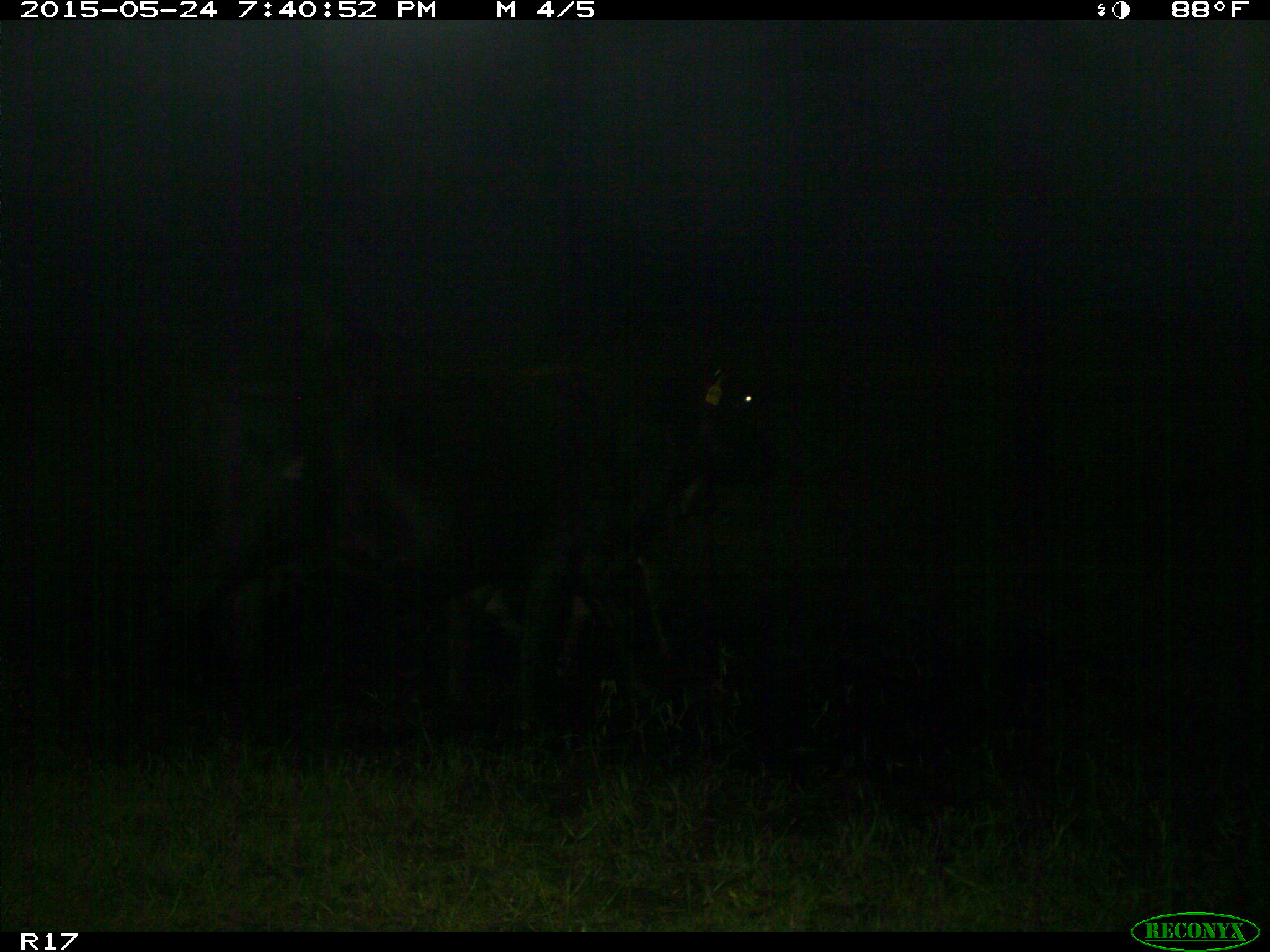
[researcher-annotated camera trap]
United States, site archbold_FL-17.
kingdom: Animalia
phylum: Chordata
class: Mammalia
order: Artiodactyla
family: Bovidae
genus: Bos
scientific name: Bos taurus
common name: domestic cow